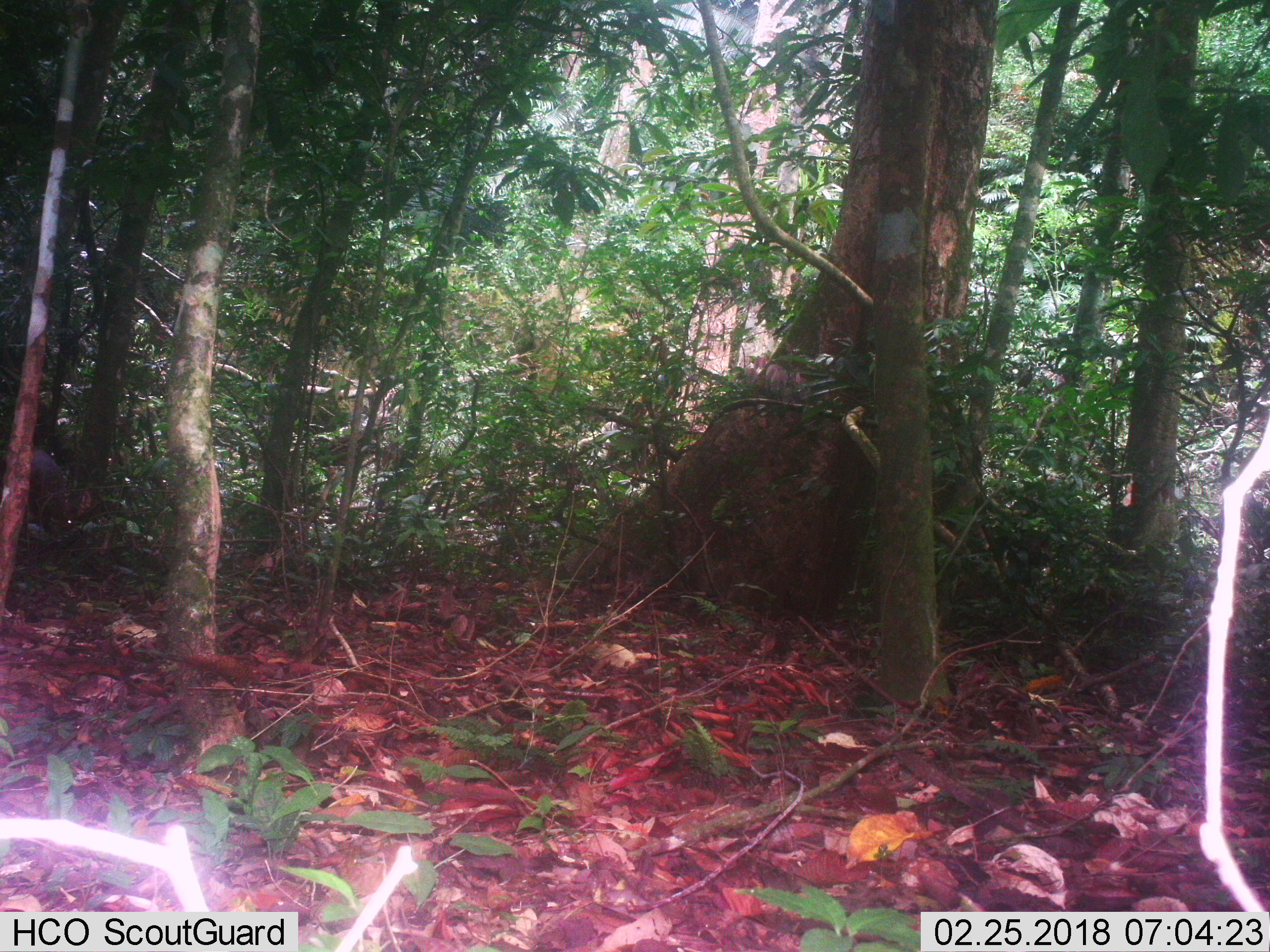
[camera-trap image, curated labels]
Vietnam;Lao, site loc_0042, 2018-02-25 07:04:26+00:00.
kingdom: Animalia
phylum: Chordata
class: Mammalia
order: Artiodactyla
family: Cervidae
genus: Muntiacus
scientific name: Muntiacus vuquangensis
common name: large-antlered muntjac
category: large antlered muntjac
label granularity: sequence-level